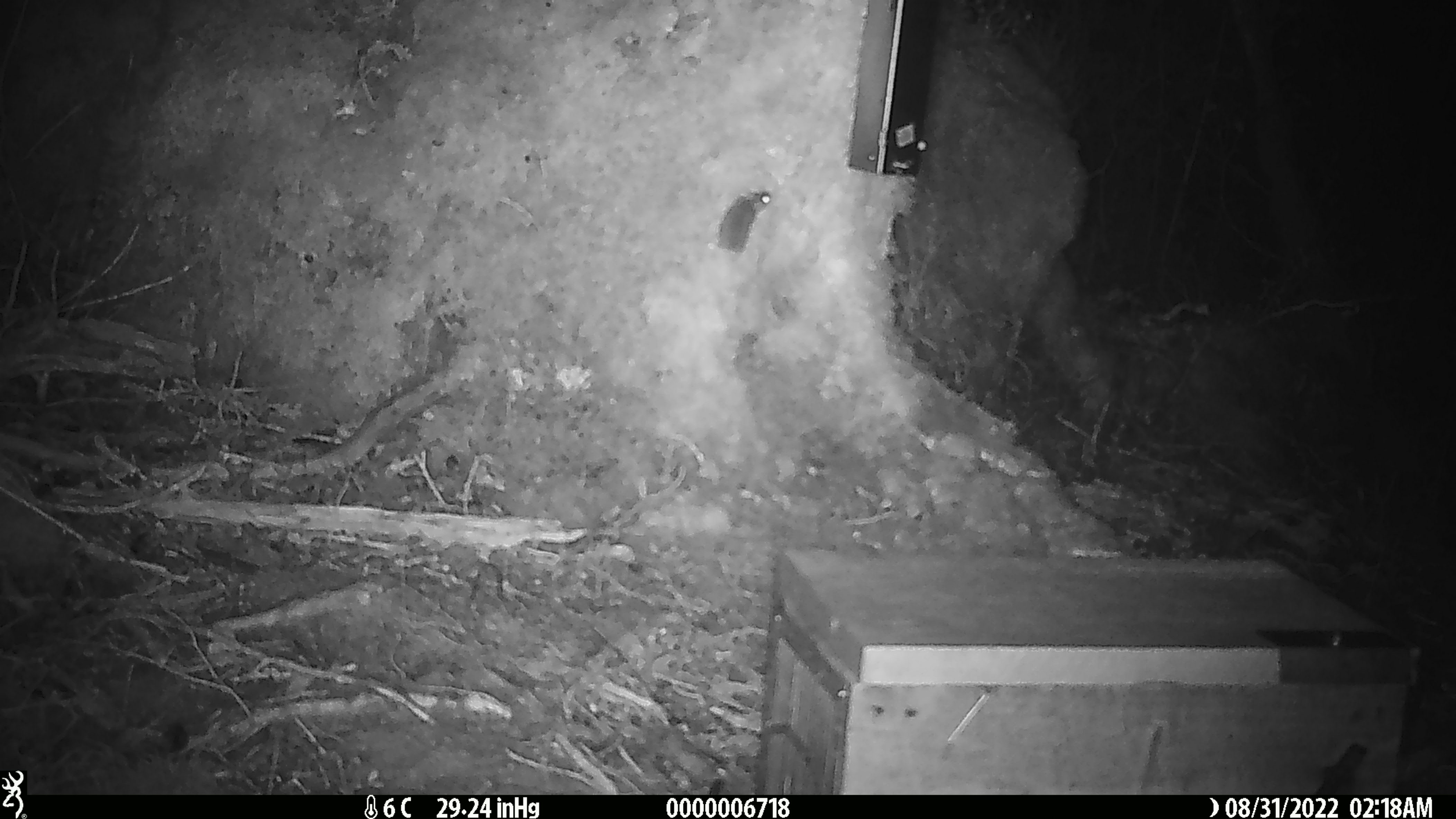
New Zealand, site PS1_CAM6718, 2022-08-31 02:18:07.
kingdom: Animalia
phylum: Chordata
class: Mammalia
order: Rodentia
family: Muridae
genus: Mus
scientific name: Mus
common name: mouse